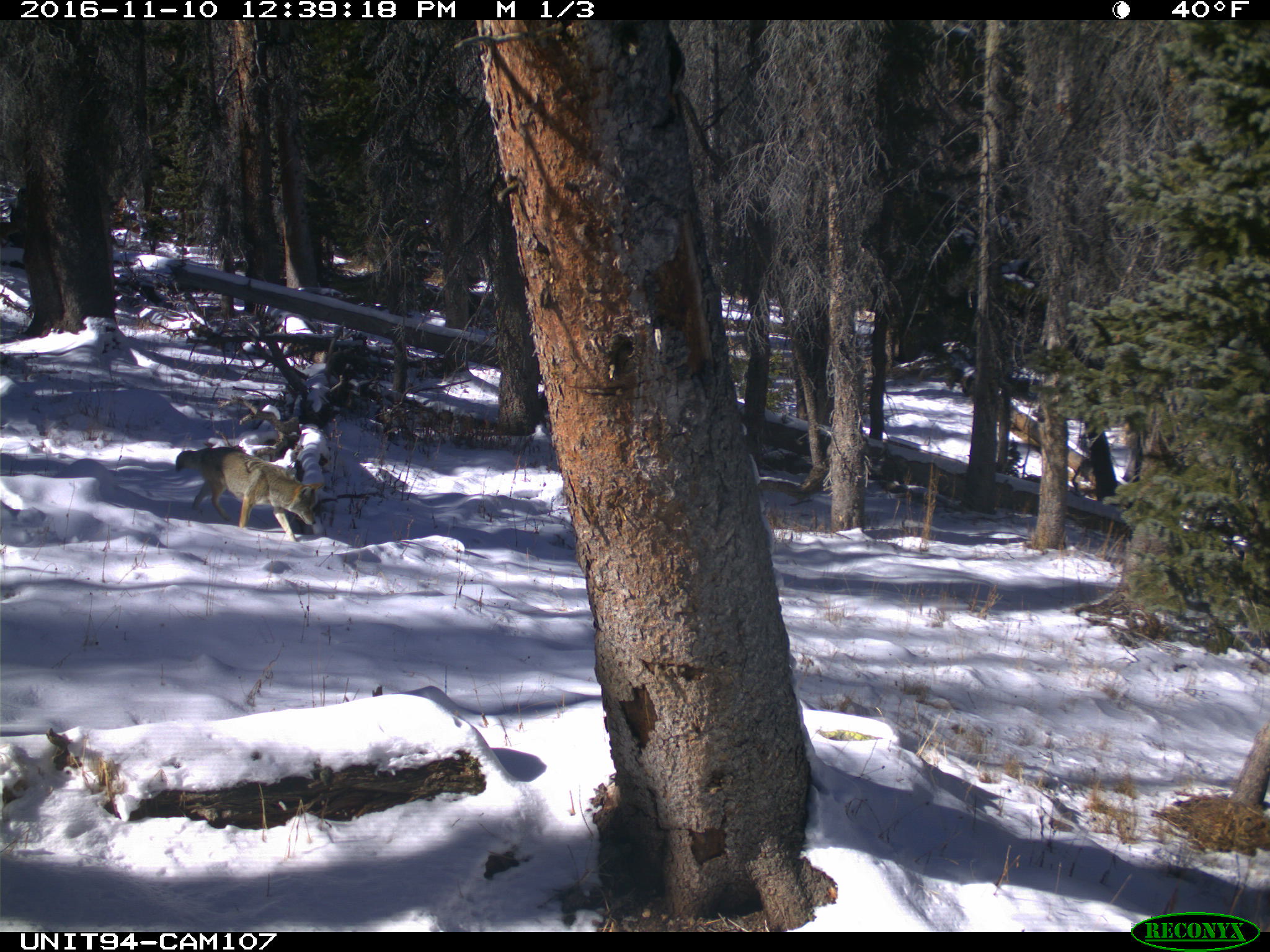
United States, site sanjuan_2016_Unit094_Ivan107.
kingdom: Animalia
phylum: Chordata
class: Mammalia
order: Carnivora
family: Canidae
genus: Canis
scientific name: Canis latrans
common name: coyote